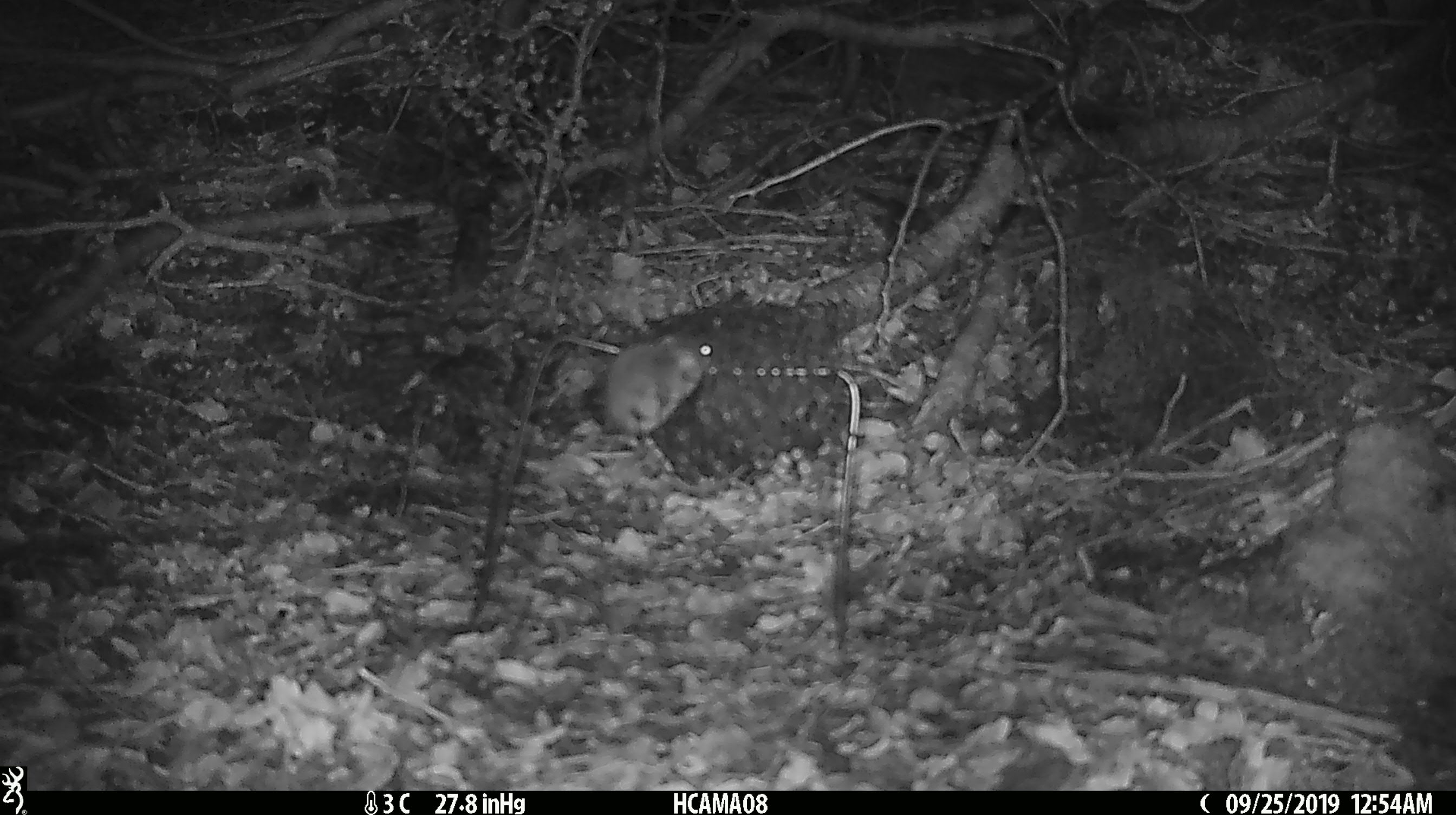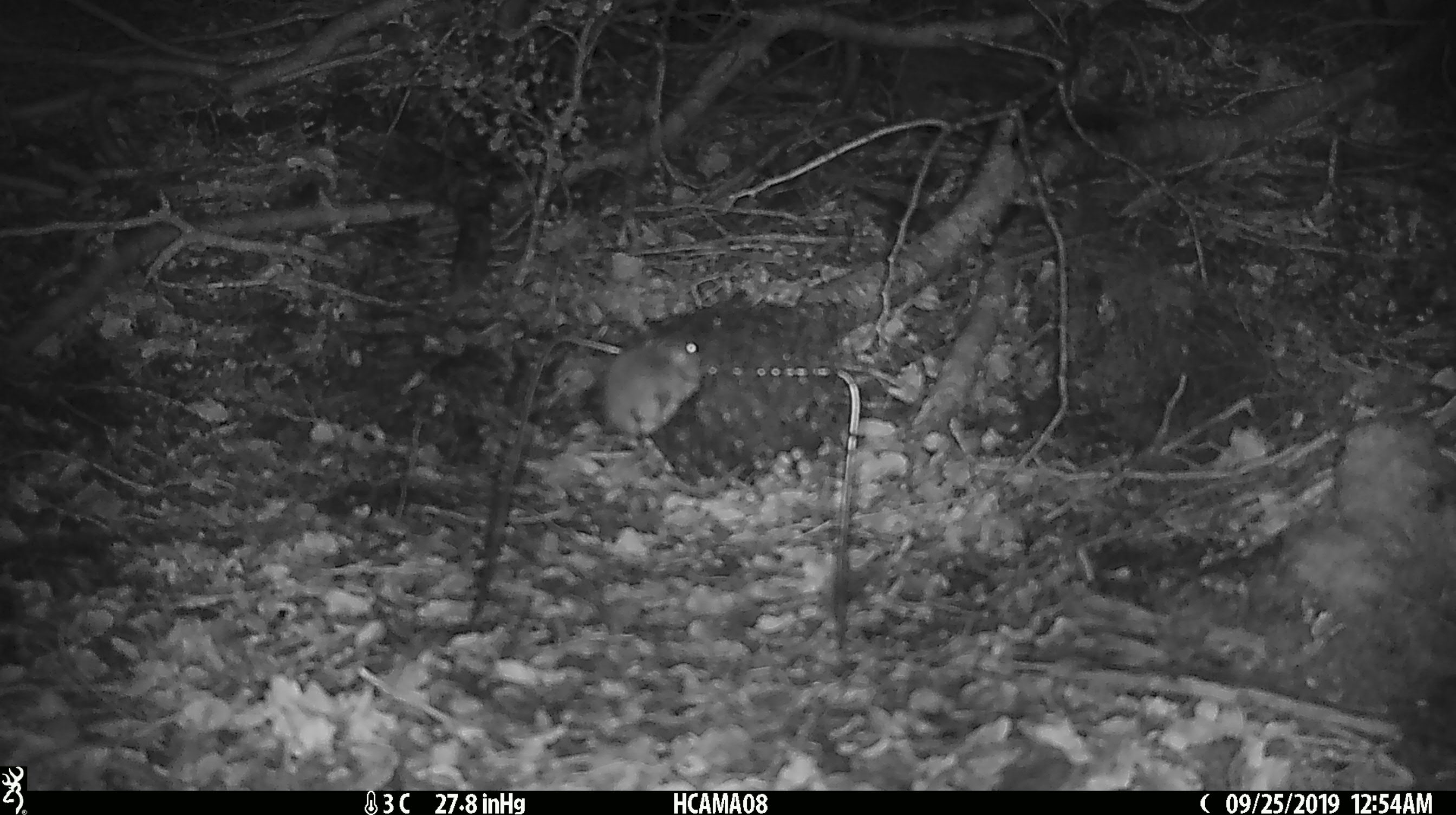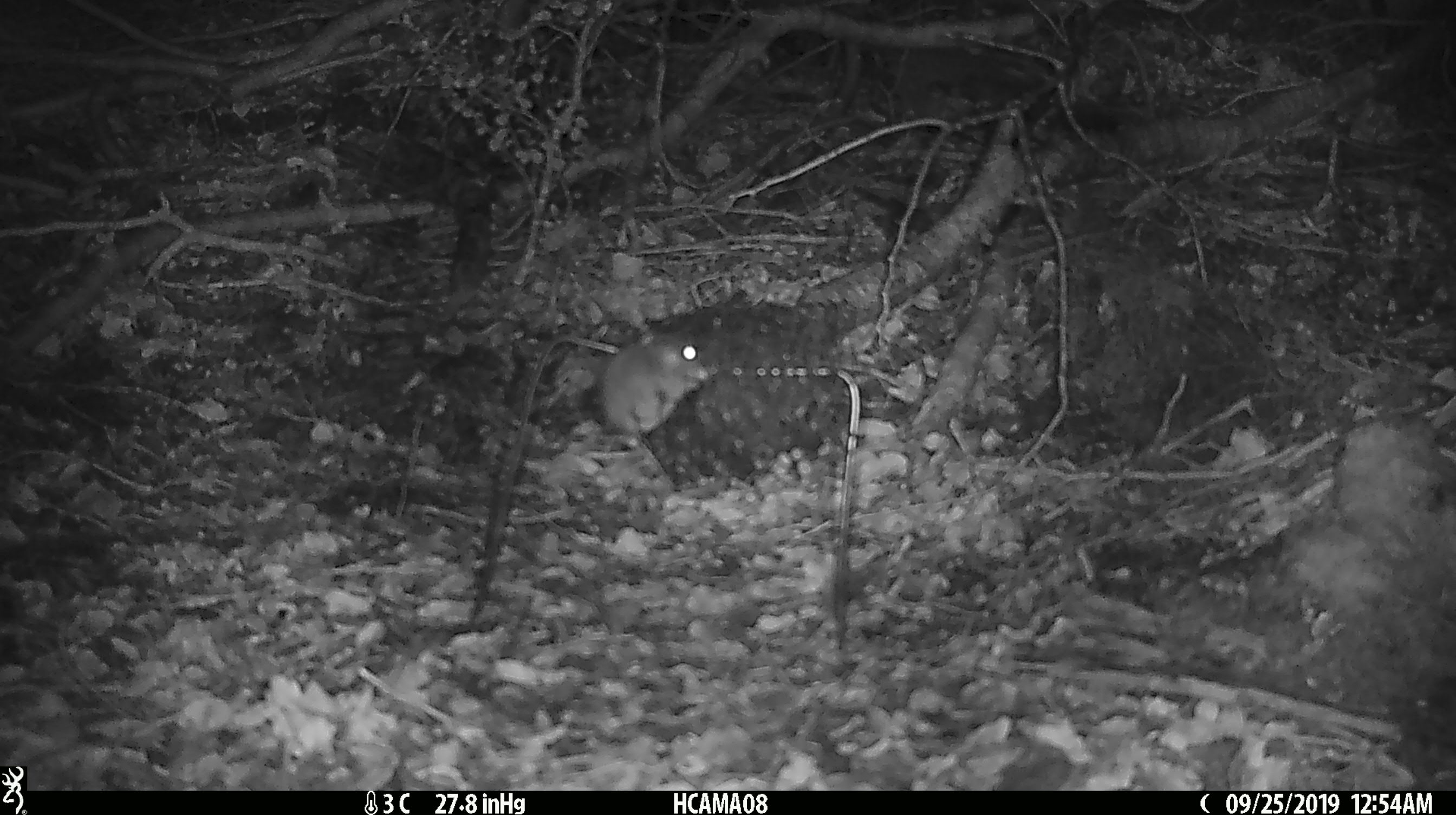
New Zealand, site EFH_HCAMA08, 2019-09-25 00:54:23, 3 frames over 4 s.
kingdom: Animalia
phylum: Chordata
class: Mammalia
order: Rodentia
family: Muridae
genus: Mus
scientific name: Mus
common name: mouse